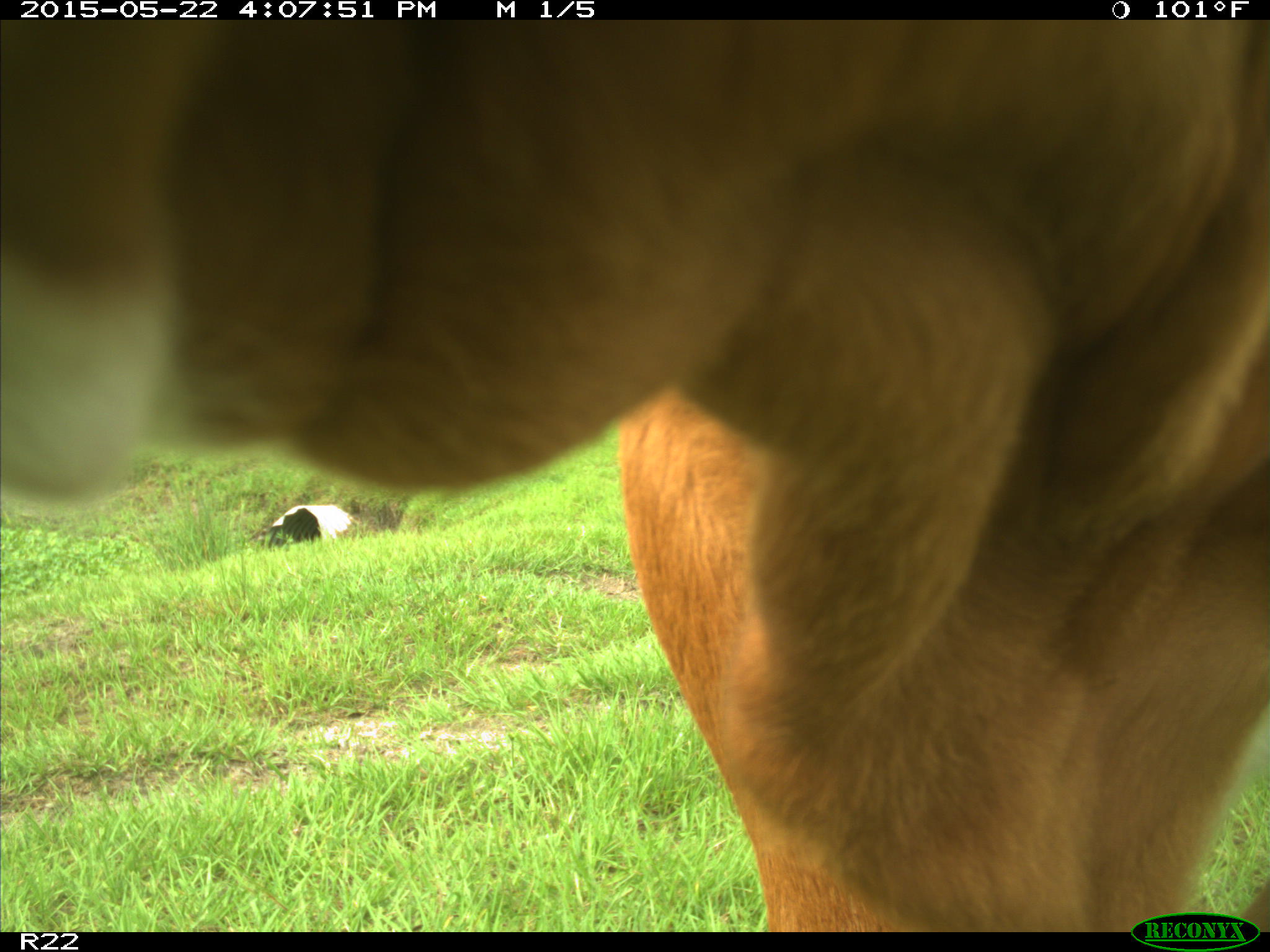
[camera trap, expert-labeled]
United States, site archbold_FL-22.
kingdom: Animalia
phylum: Chordata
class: Mammalia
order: Artiodactyla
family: Bovidae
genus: Bos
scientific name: Bos taurus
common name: domestic cow